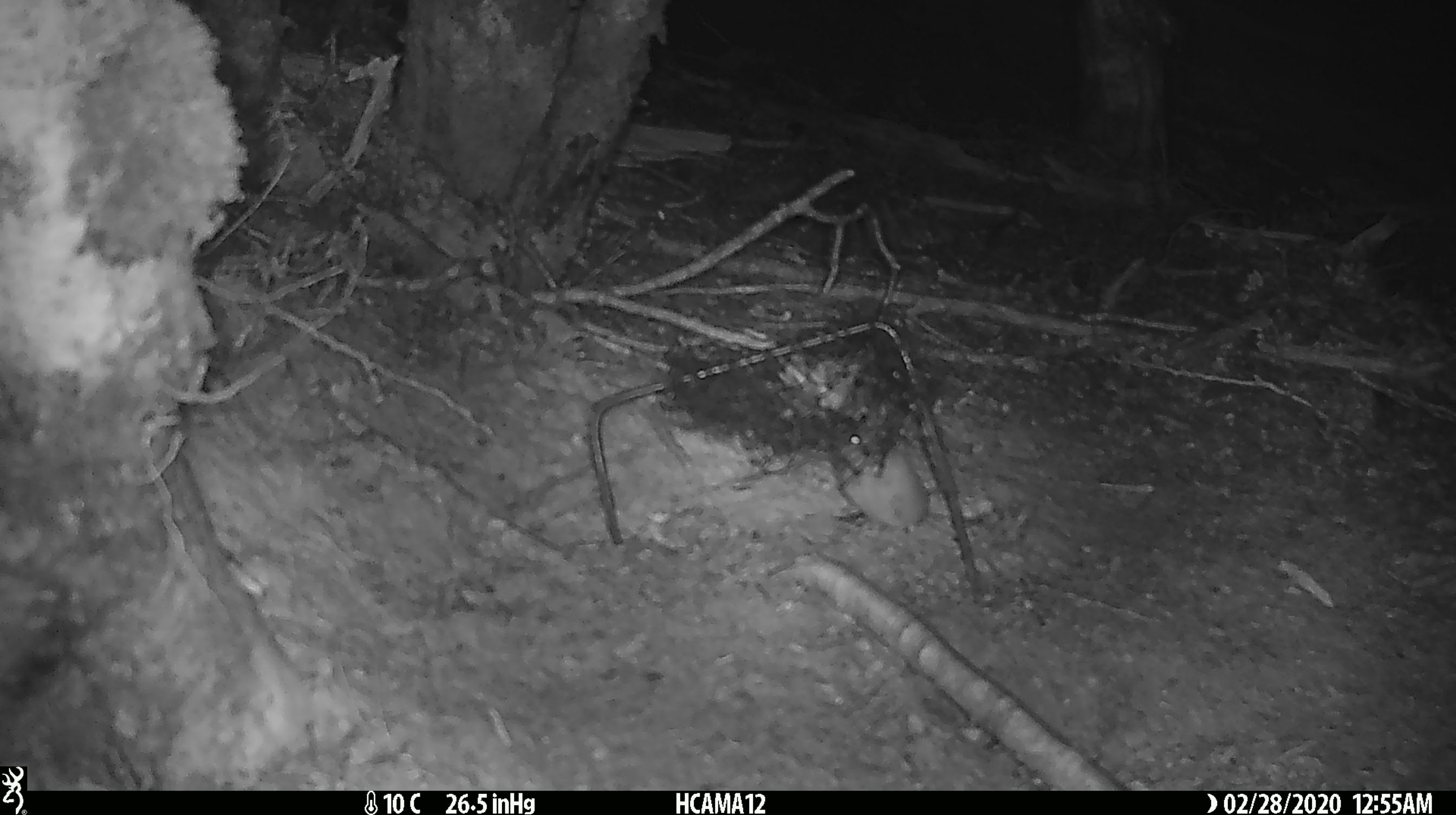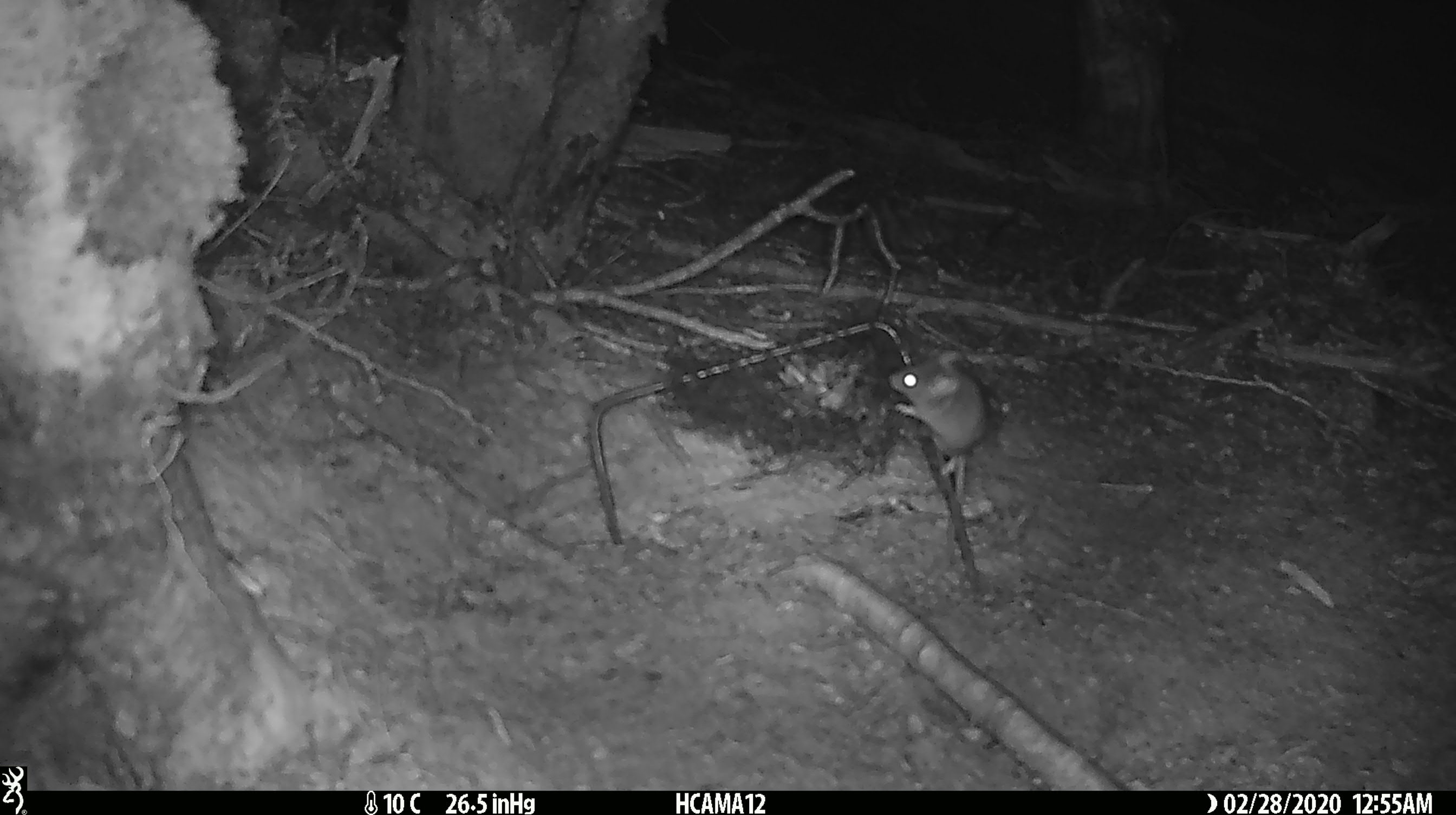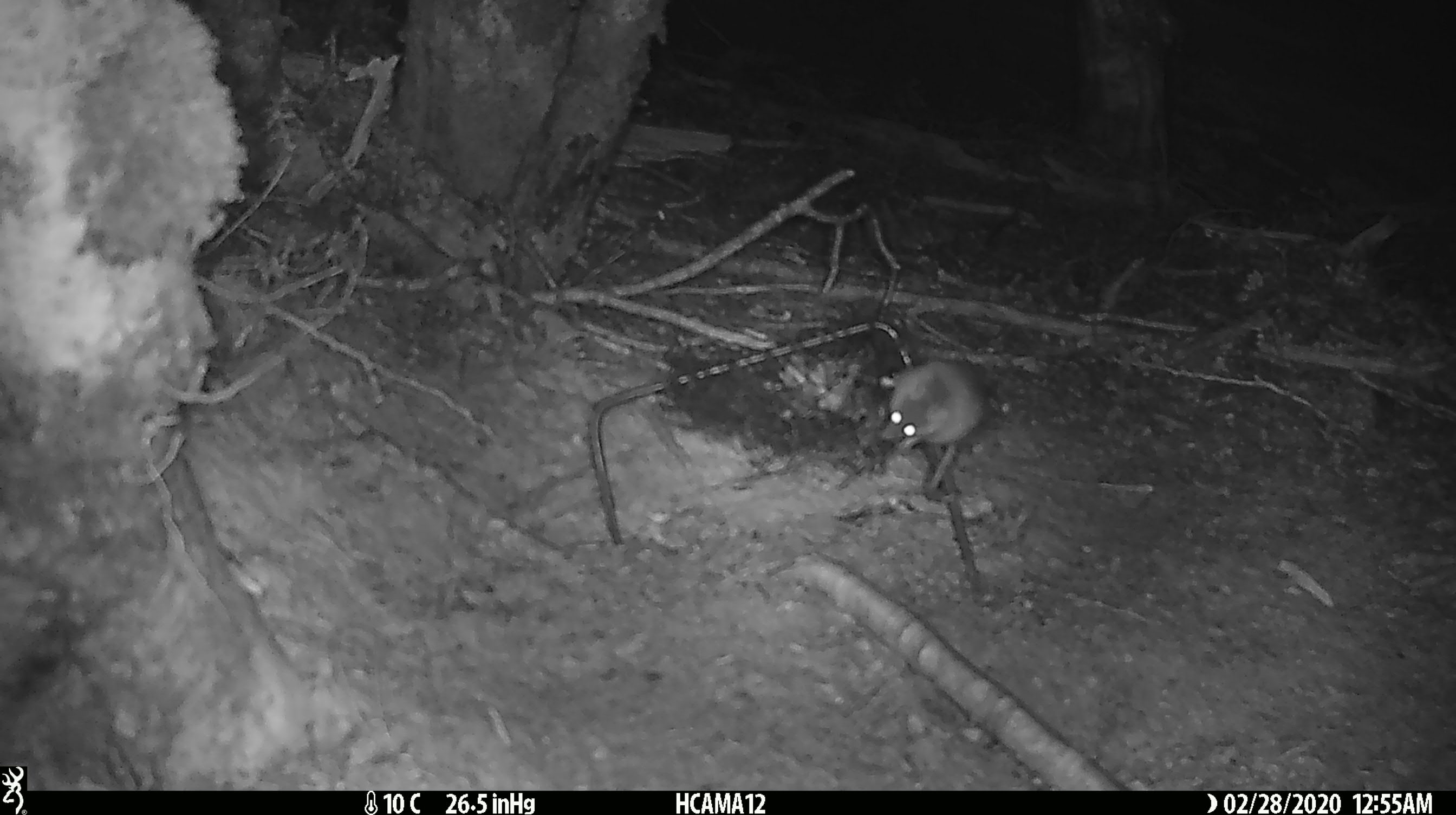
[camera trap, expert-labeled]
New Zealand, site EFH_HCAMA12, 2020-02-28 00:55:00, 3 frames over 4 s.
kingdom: Animalia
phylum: Chordata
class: Mammalia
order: Rodentia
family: Muridae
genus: Mus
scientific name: Mus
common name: mouse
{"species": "mouse (Mus)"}